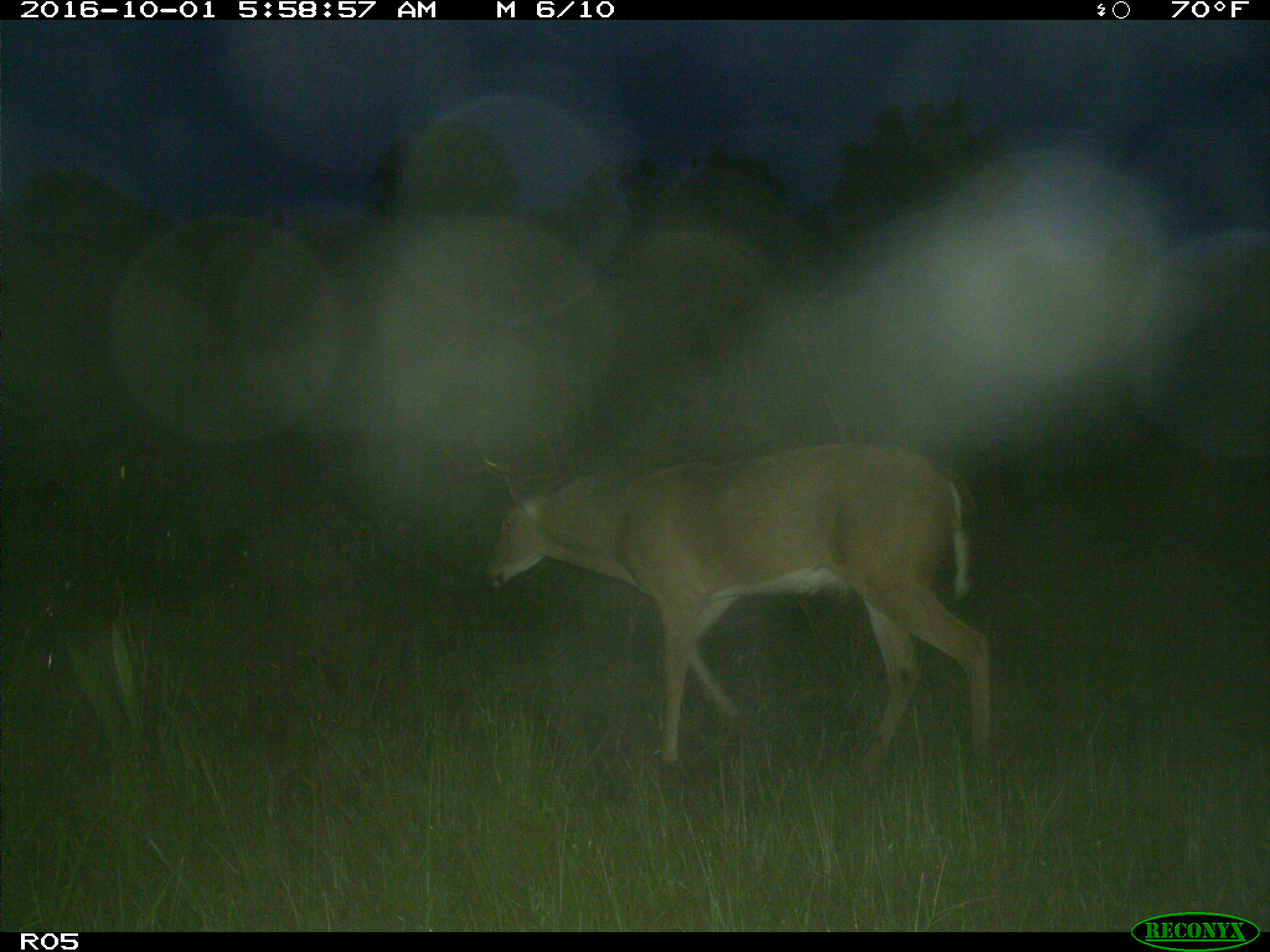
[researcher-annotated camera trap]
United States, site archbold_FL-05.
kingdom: Animalia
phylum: Chordata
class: Mammalia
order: Artiodactyla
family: Cervidae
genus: Odocoileus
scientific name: Odocoileus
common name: deer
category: unidentified deer